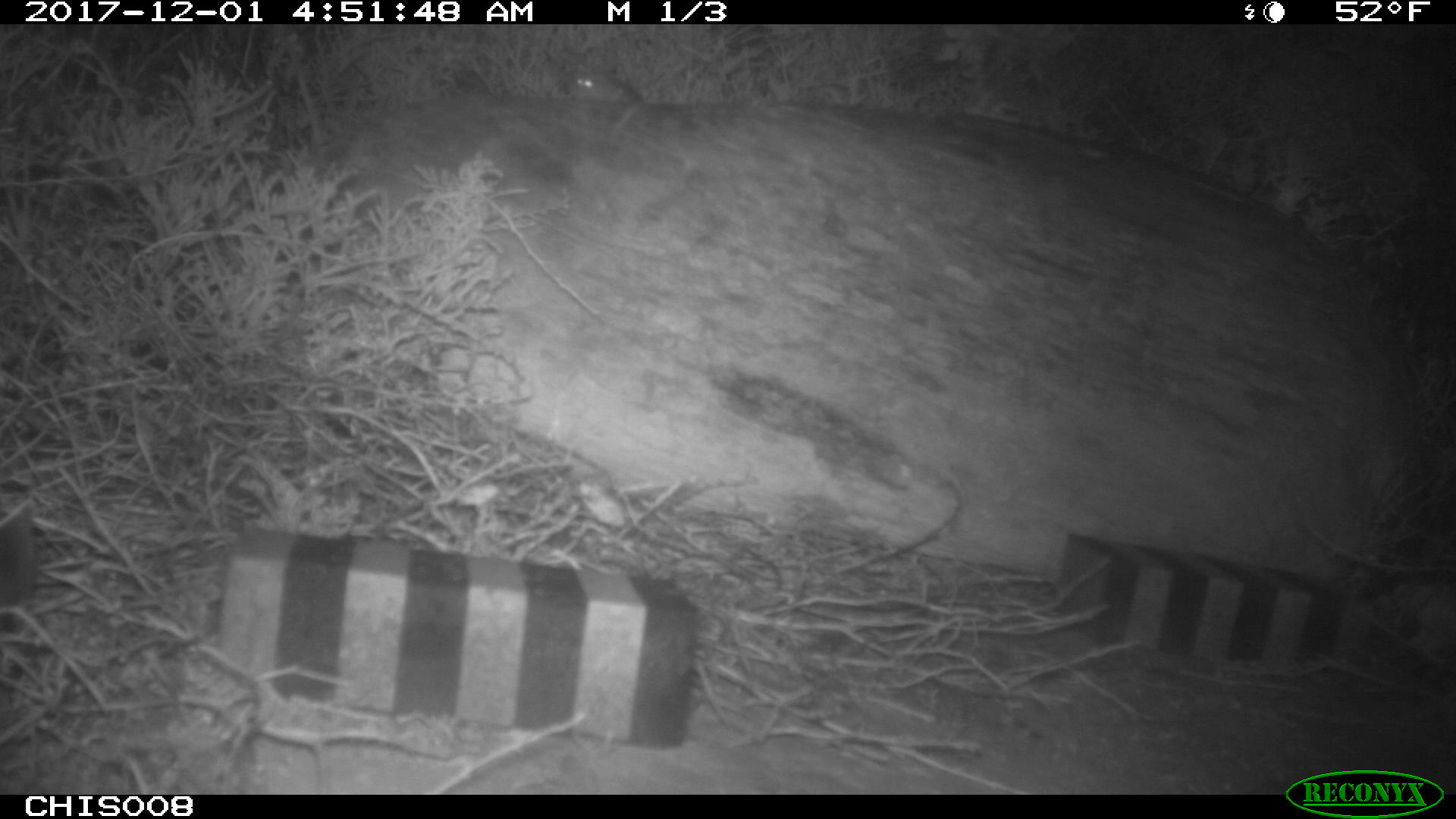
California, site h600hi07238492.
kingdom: Animalia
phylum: Chordata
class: Mammalia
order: Rodentia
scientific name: Rodentia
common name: rodent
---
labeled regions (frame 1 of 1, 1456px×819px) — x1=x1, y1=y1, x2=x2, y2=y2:
rodent: x1=573, y1=71, x2=623, y2=102